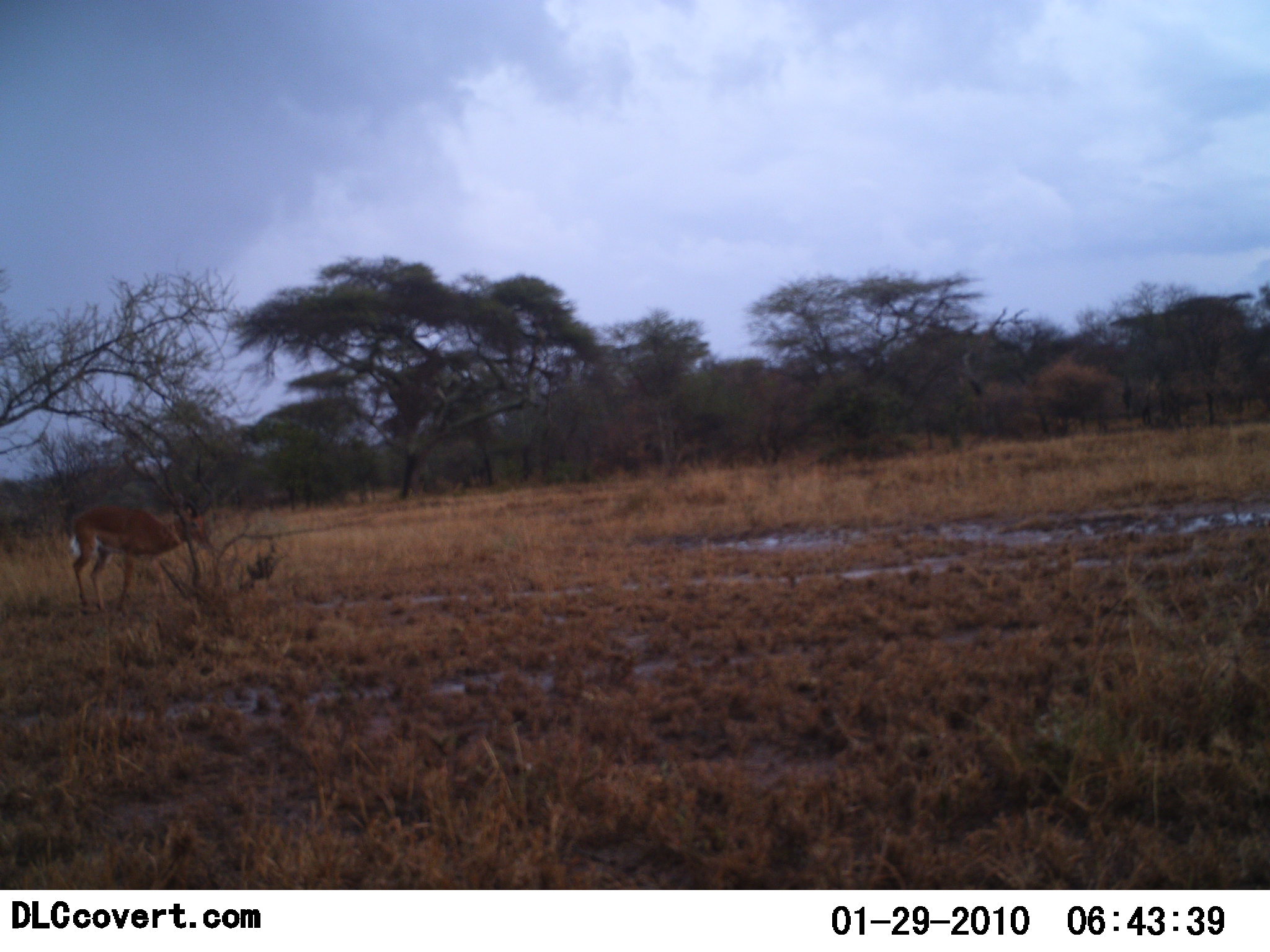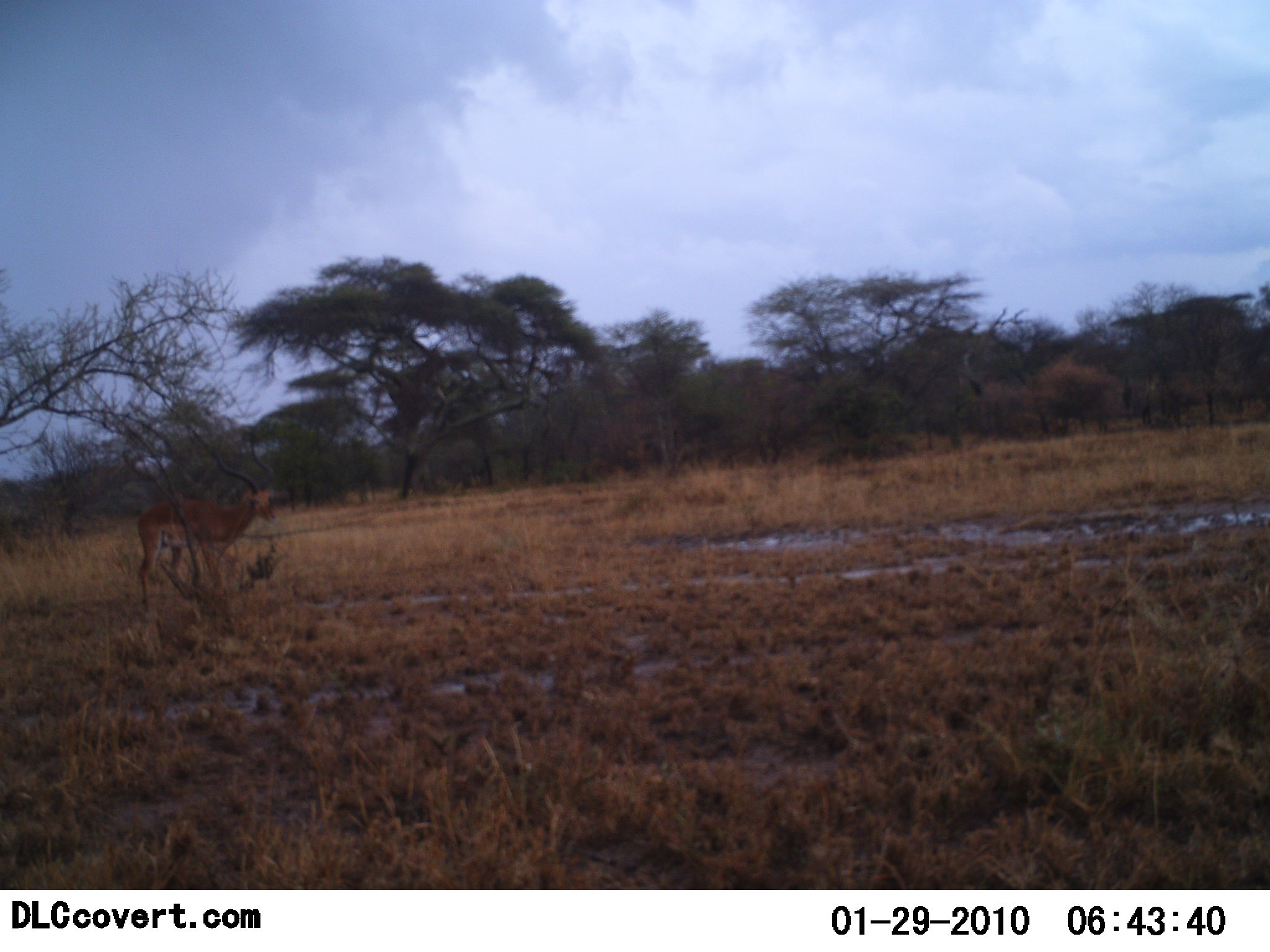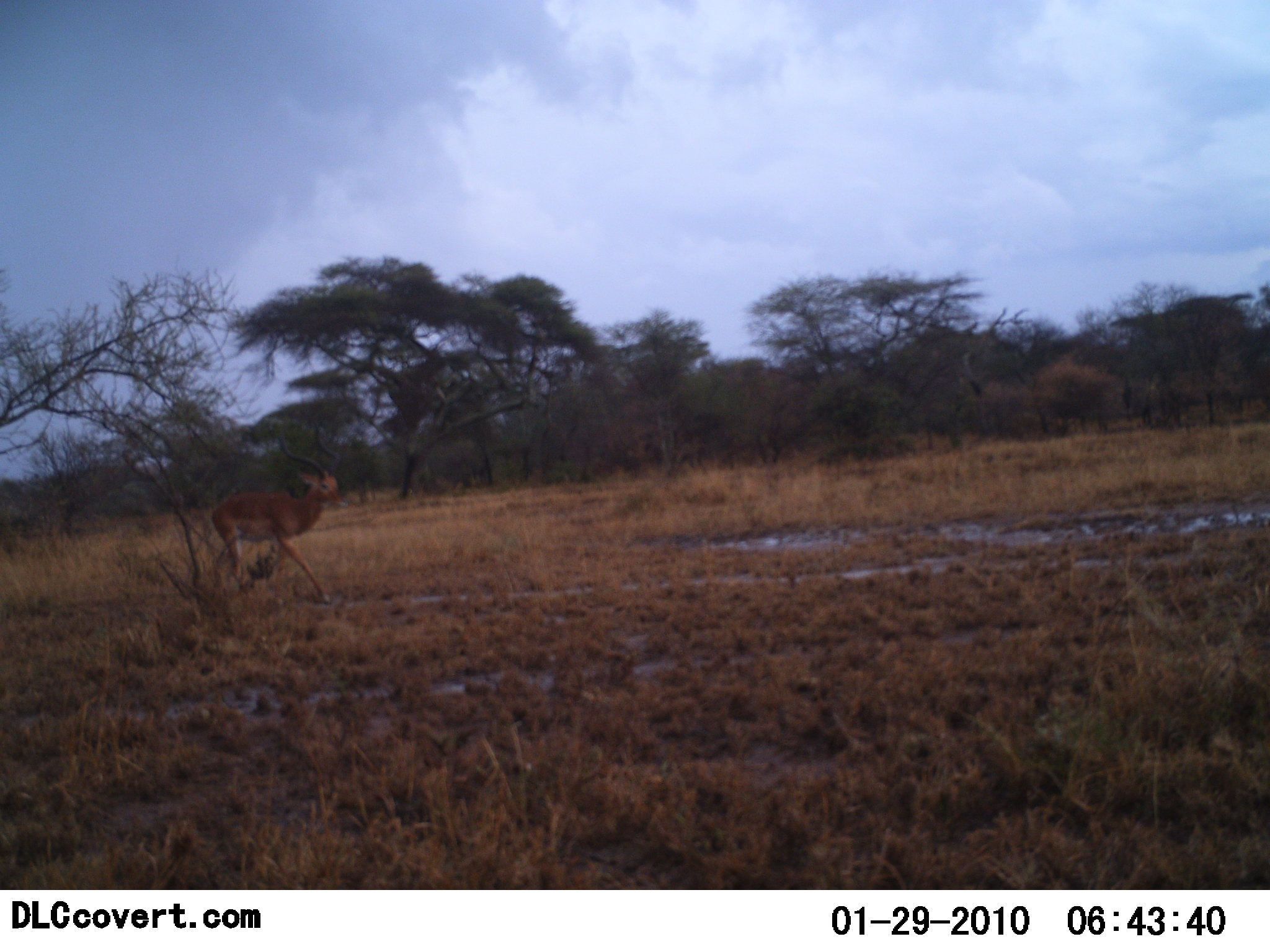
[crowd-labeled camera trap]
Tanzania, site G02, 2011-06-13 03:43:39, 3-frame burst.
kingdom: Animalia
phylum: Chordata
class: Mammalia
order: Artiodactyla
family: Bovidae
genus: Aepyceros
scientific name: Aepyceros melampus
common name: impala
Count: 1.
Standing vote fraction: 0%.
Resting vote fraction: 0%.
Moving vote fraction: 100%.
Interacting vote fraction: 0%.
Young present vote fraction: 0%.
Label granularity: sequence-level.